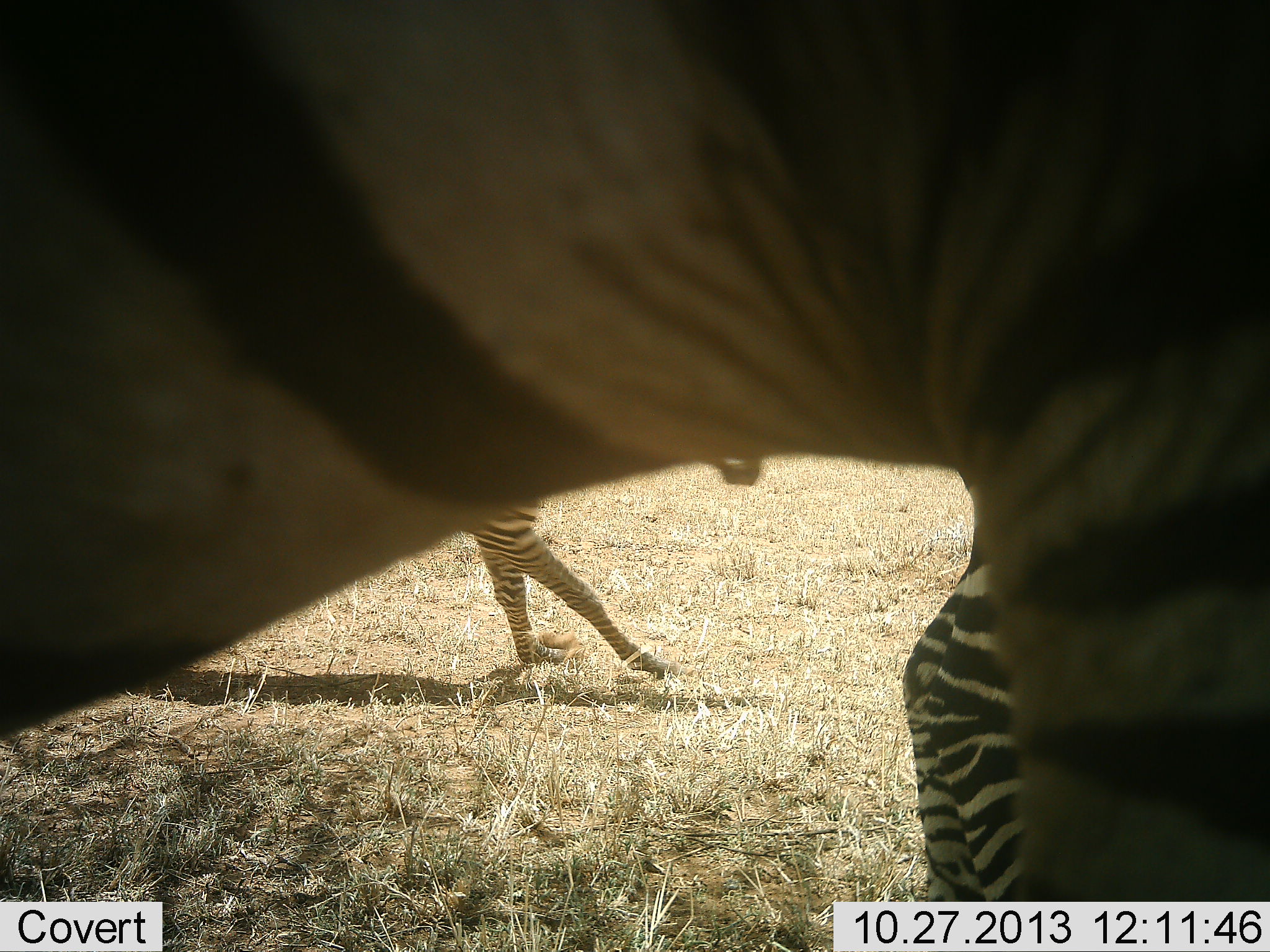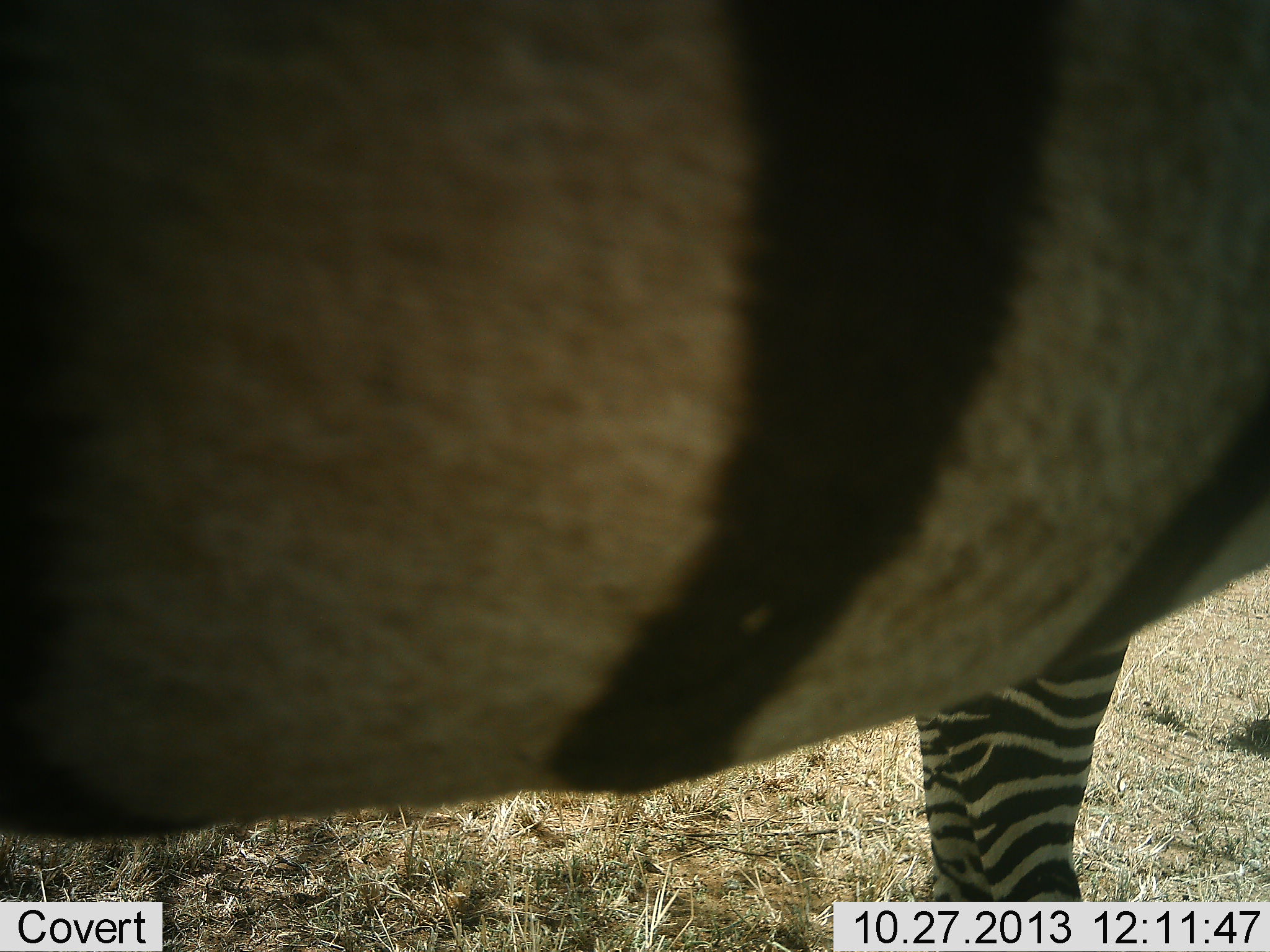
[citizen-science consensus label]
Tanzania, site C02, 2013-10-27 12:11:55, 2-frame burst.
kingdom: Animalia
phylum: Chordata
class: Mammalia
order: Perissodactyla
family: Equidae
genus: Equus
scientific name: Equus quagga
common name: plains zebra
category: zebra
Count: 5.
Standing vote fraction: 90%.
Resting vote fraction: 10%.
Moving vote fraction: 90%.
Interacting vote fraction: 0%.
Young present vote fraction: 10%.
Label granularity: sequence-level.